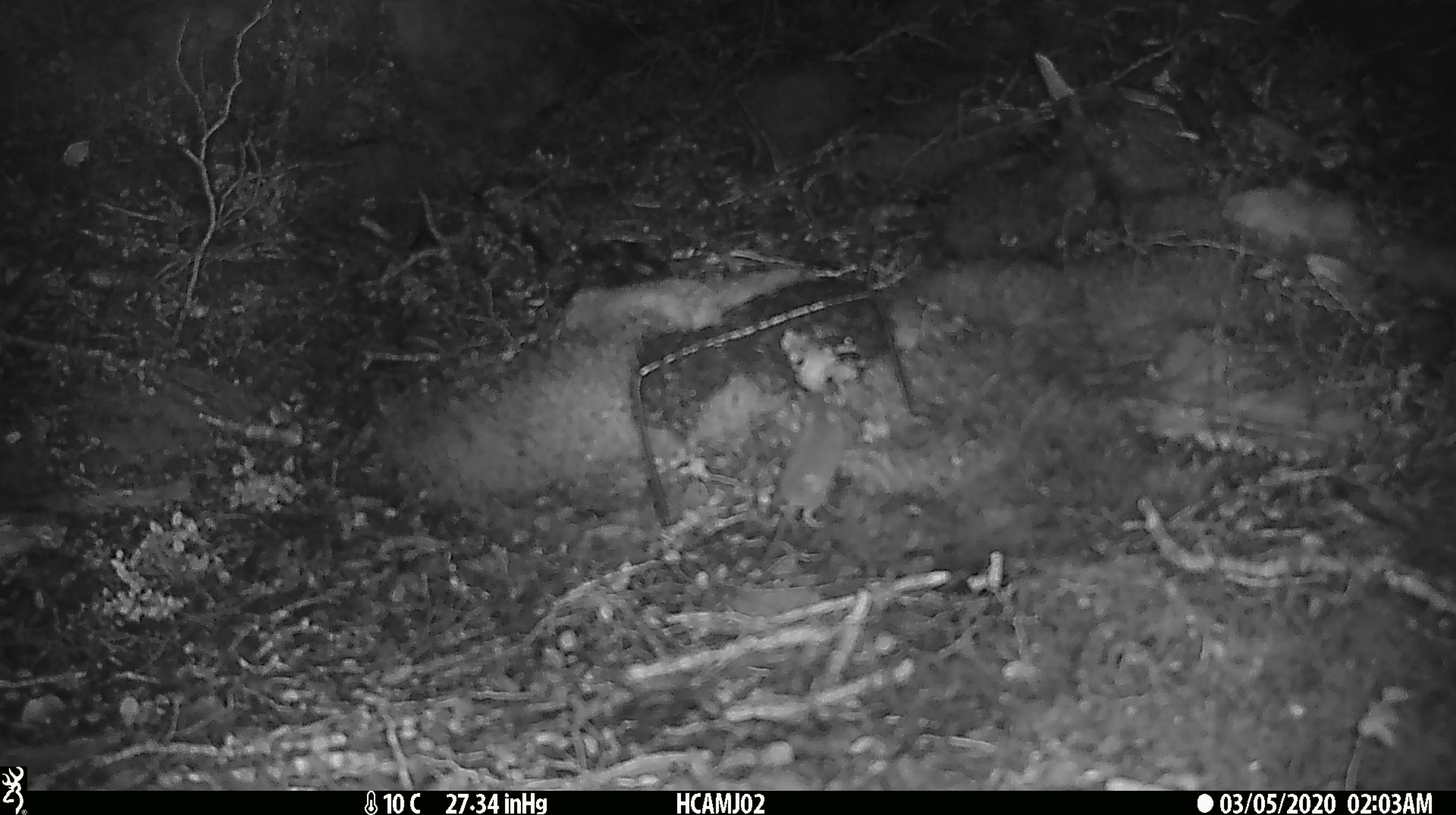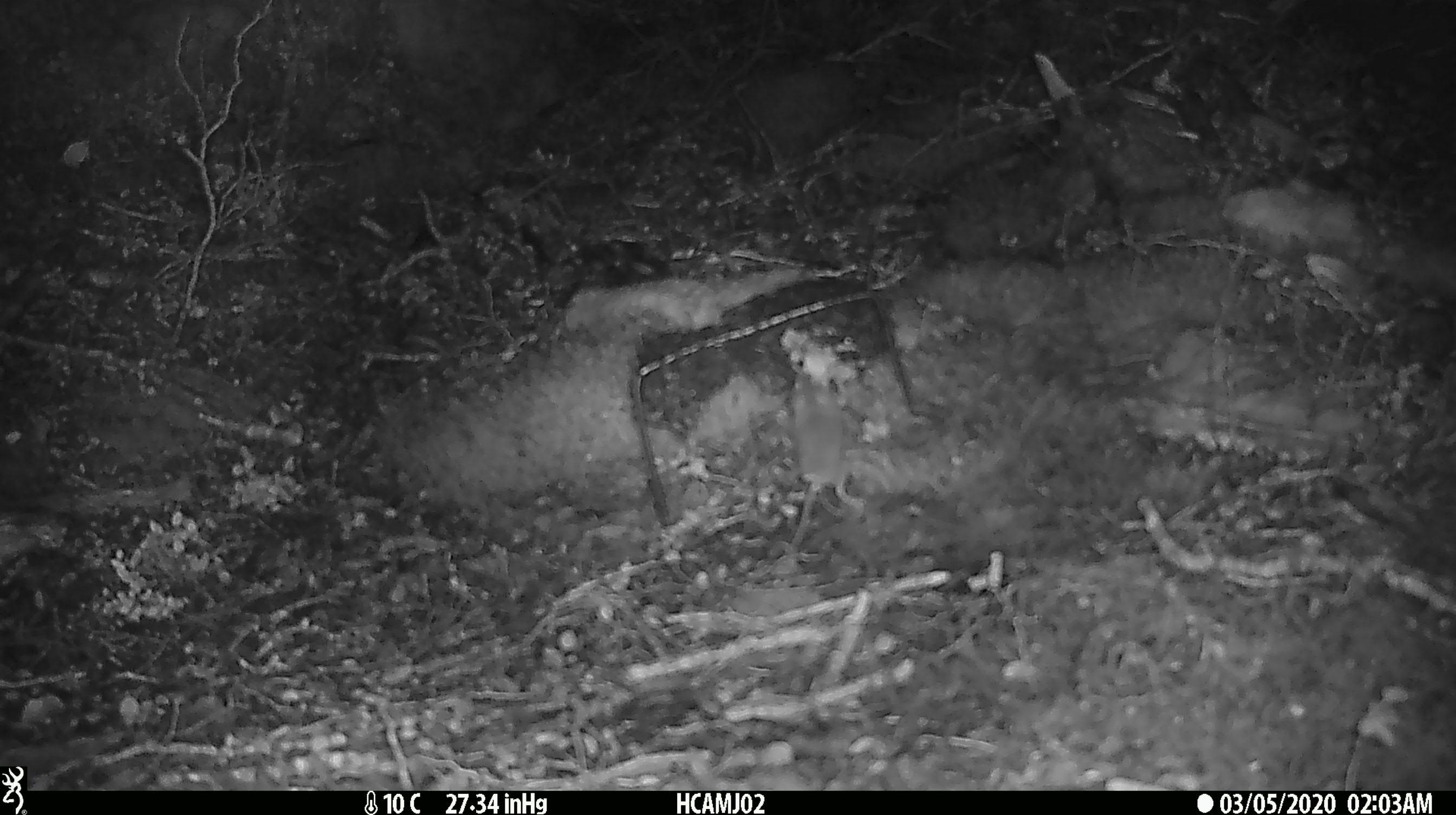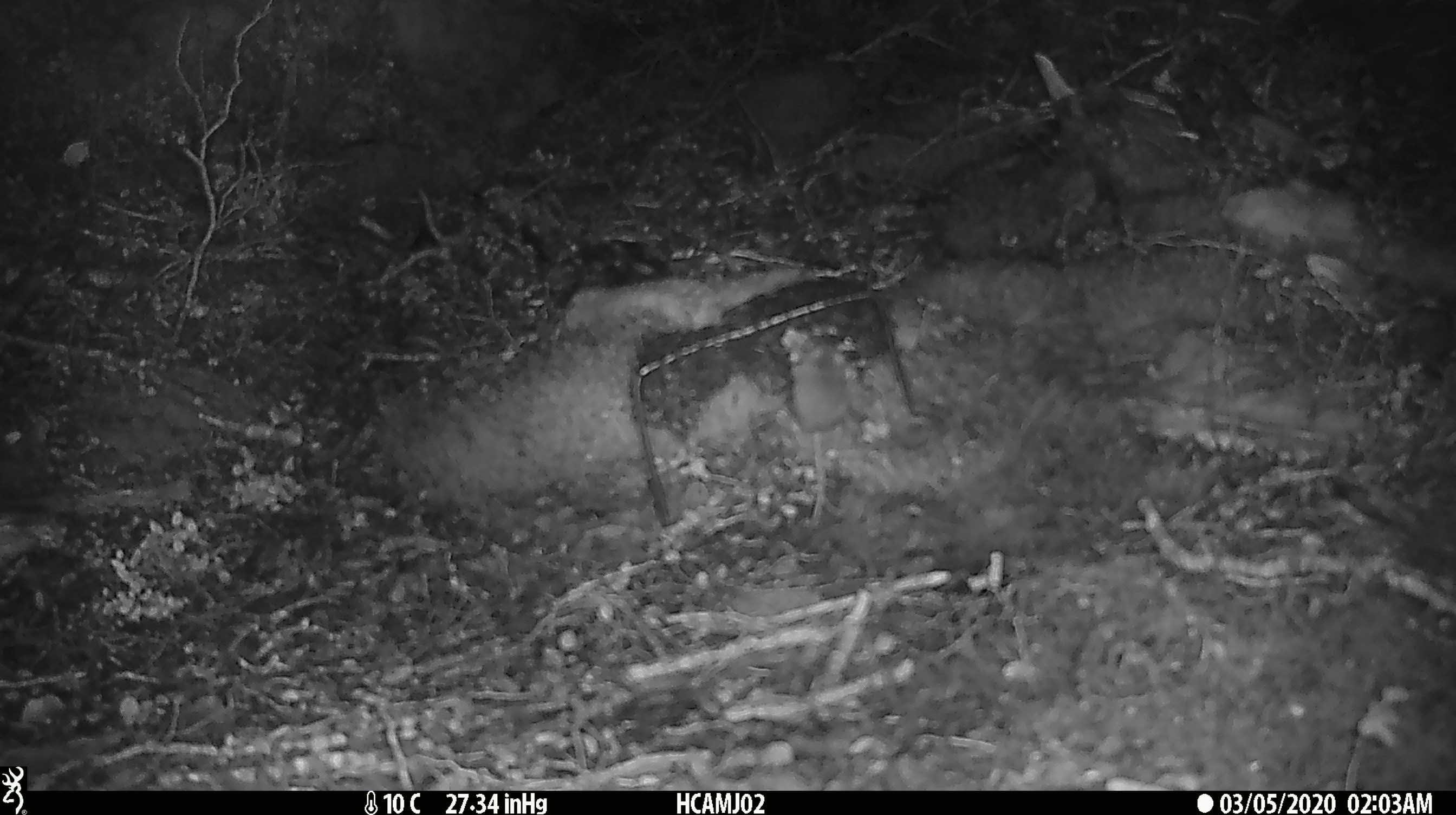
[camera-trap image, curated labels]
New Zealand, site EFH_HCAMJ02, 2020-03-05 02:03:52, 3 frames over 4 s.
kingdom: Animalia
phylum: Chordata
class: Mammalia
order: Rodentia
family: Muridae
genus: Mus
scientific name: Mus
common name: mouse